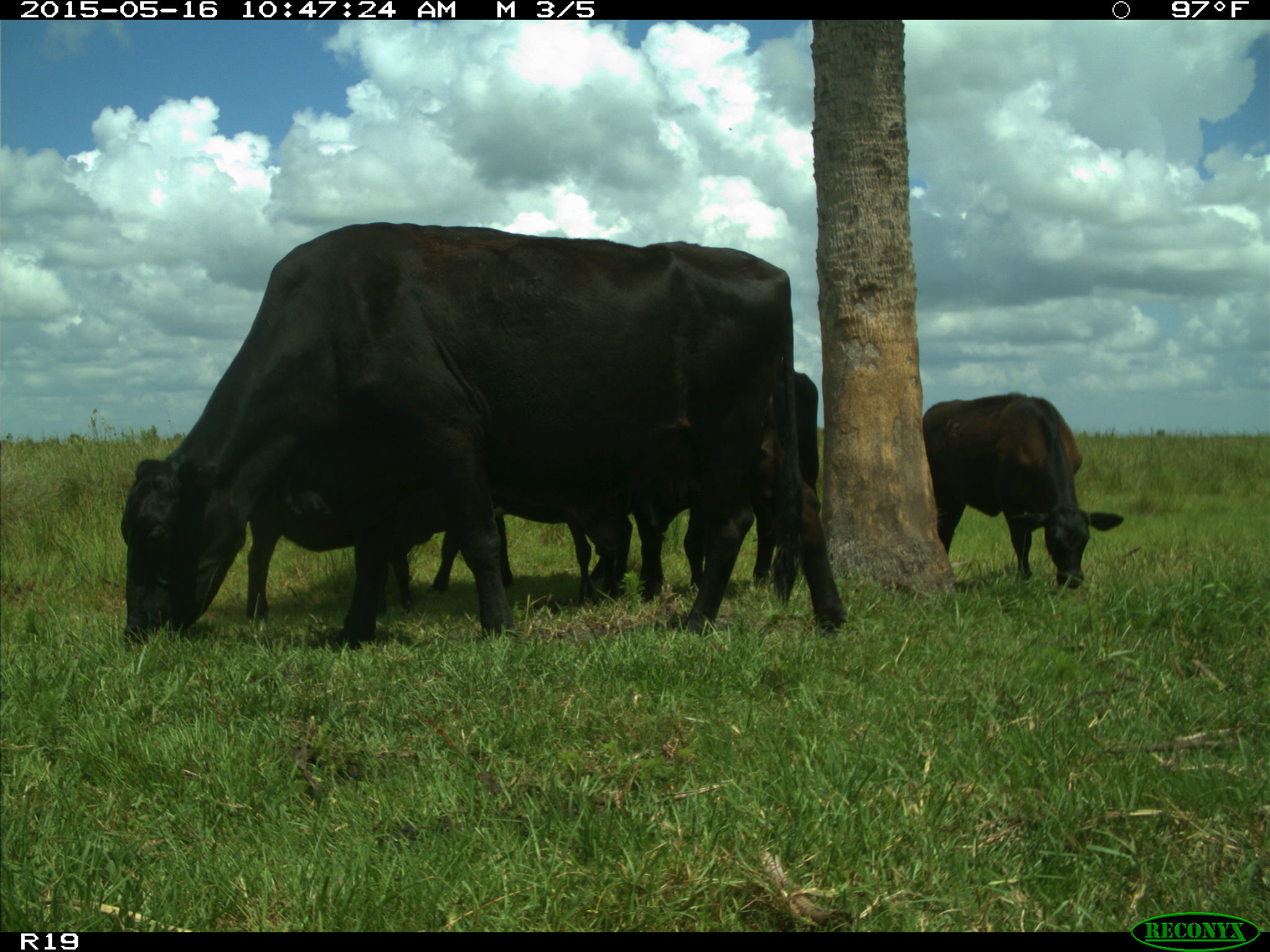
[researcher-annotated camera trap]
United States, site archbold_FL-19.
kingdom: Animalia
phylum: Chordata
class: Mammalia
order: Artiodactyla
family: Bovidae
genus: Bos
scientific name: Bos taurus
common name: domestic cow